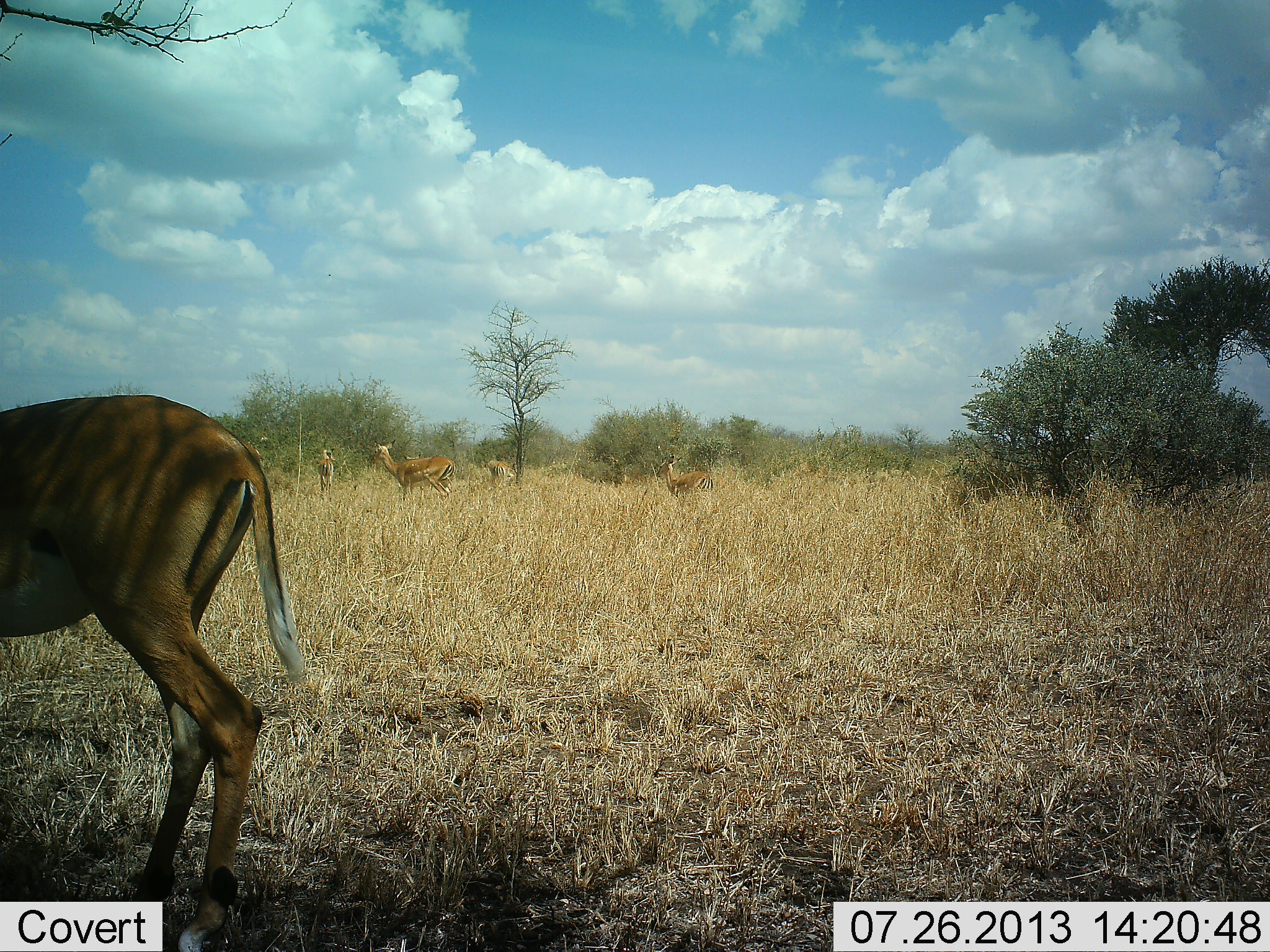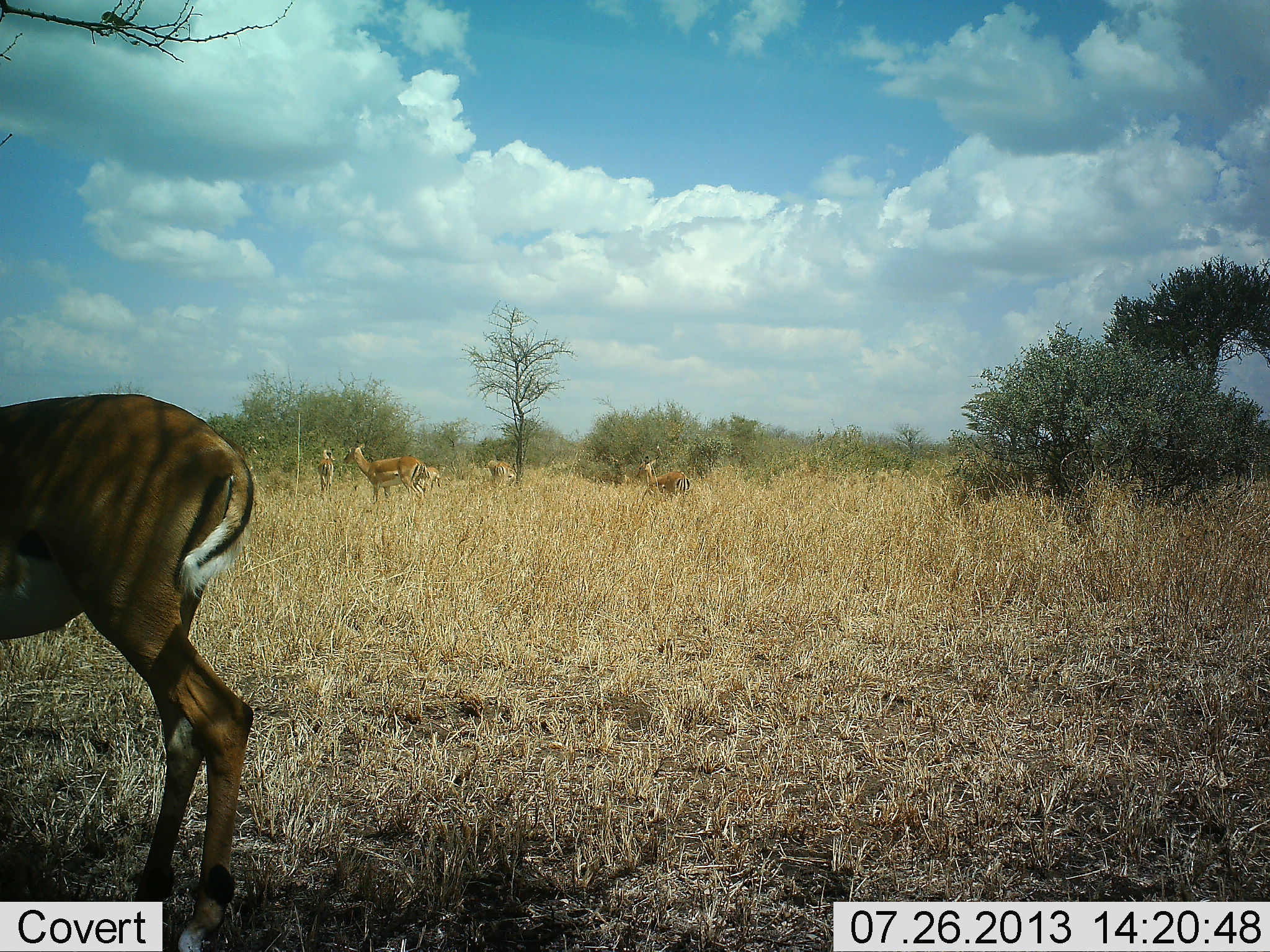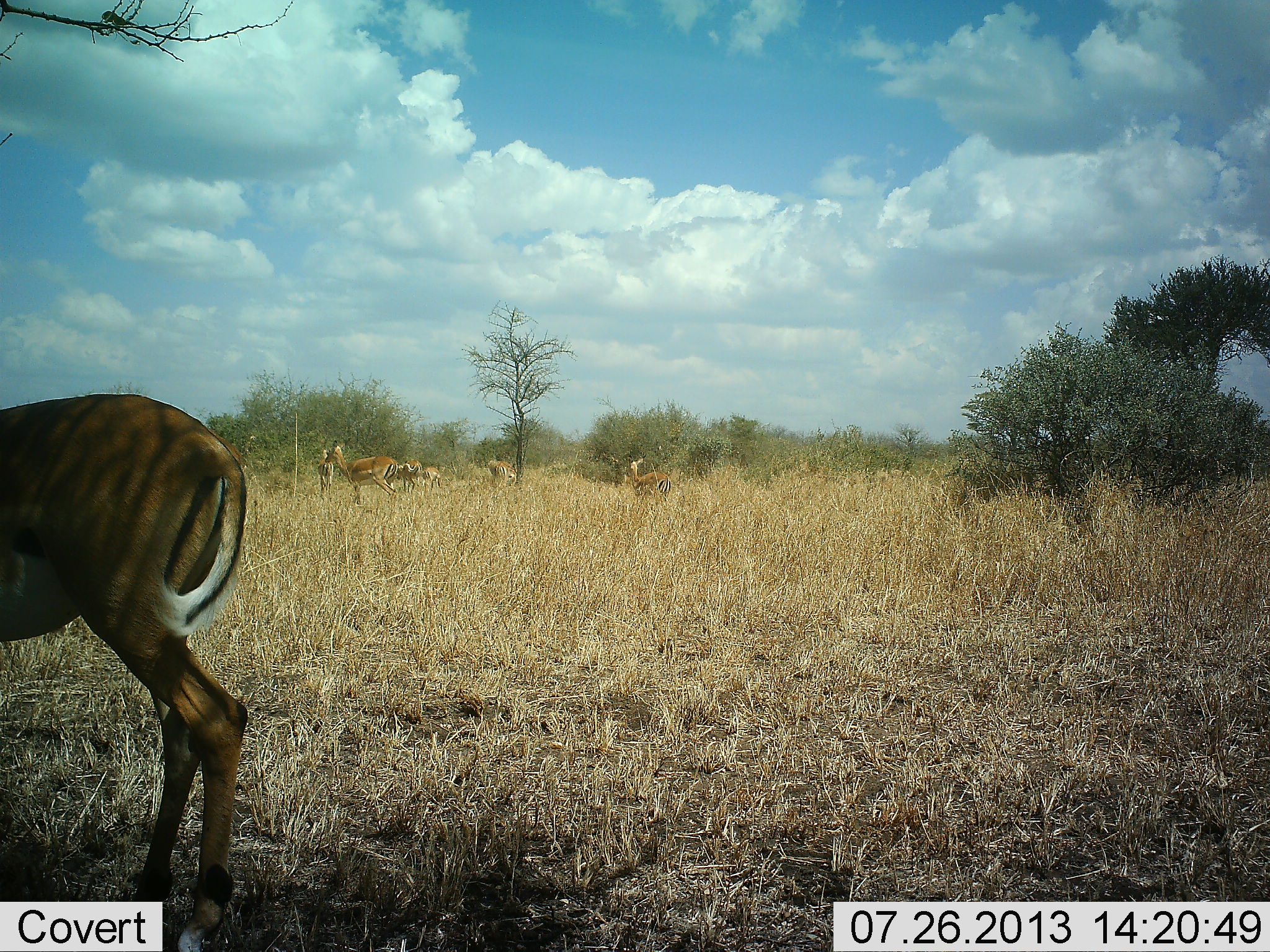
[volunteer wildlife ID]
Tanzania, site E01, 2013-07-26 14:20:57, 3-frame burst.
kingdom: Animalia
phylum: Chordata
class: Mammalia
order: Artiodactyla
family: Bovidae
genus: Aepyceros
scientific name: Aepyceros melampus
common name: impala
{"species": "impala (Aepyceros melampus)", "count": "5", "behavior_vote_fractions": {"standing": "80%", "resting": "0%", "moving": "70%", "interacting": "10%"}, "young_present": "0%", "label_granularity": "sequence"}